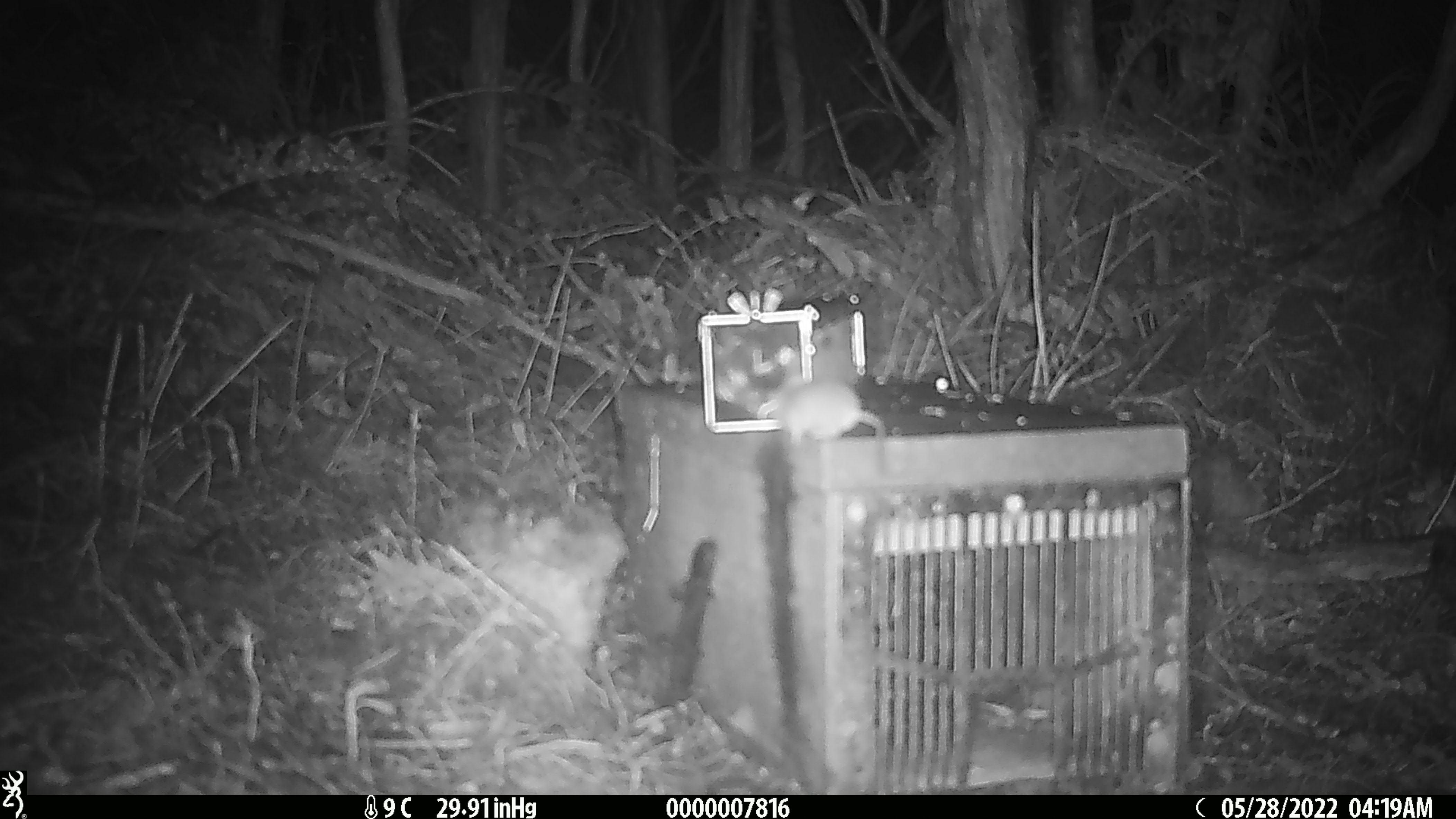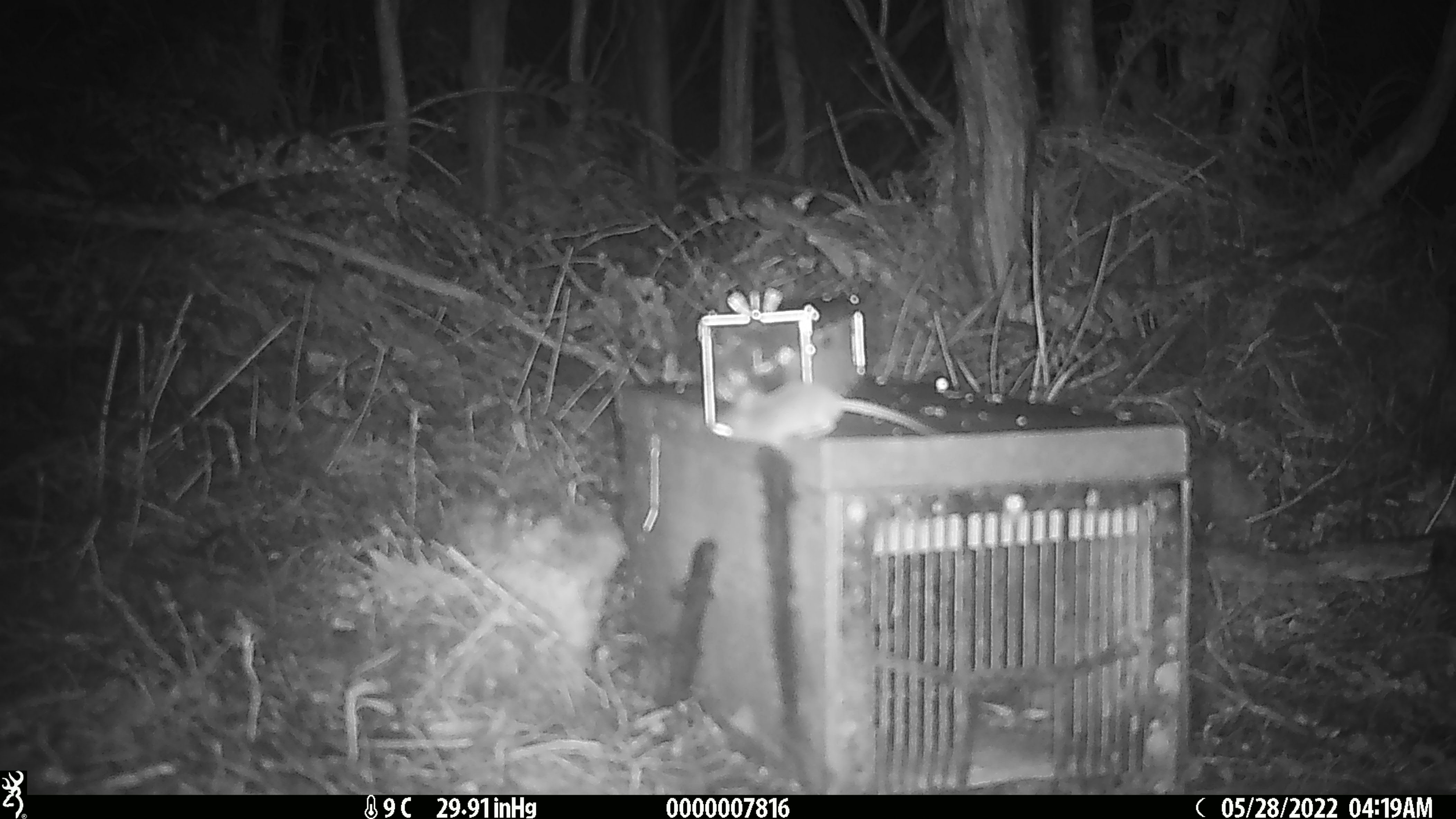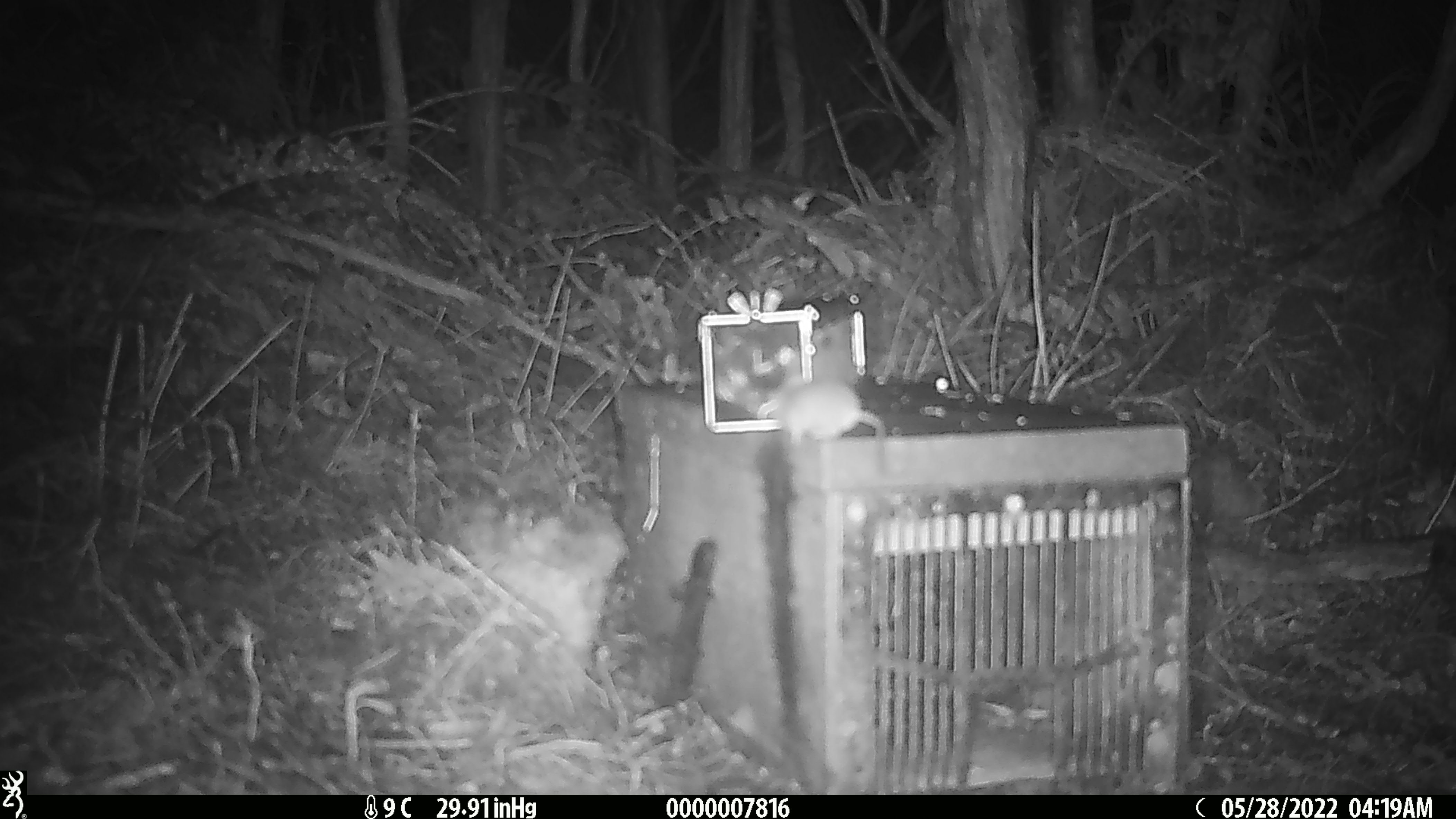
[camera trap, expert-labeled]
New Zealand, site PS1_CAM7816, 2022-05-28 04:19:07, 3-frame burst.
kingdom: Animalia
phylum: Chordata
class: Mammalia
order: Rodentia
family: Muridae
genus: Mus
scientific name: Mus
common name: mouse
Mouse (Mus).